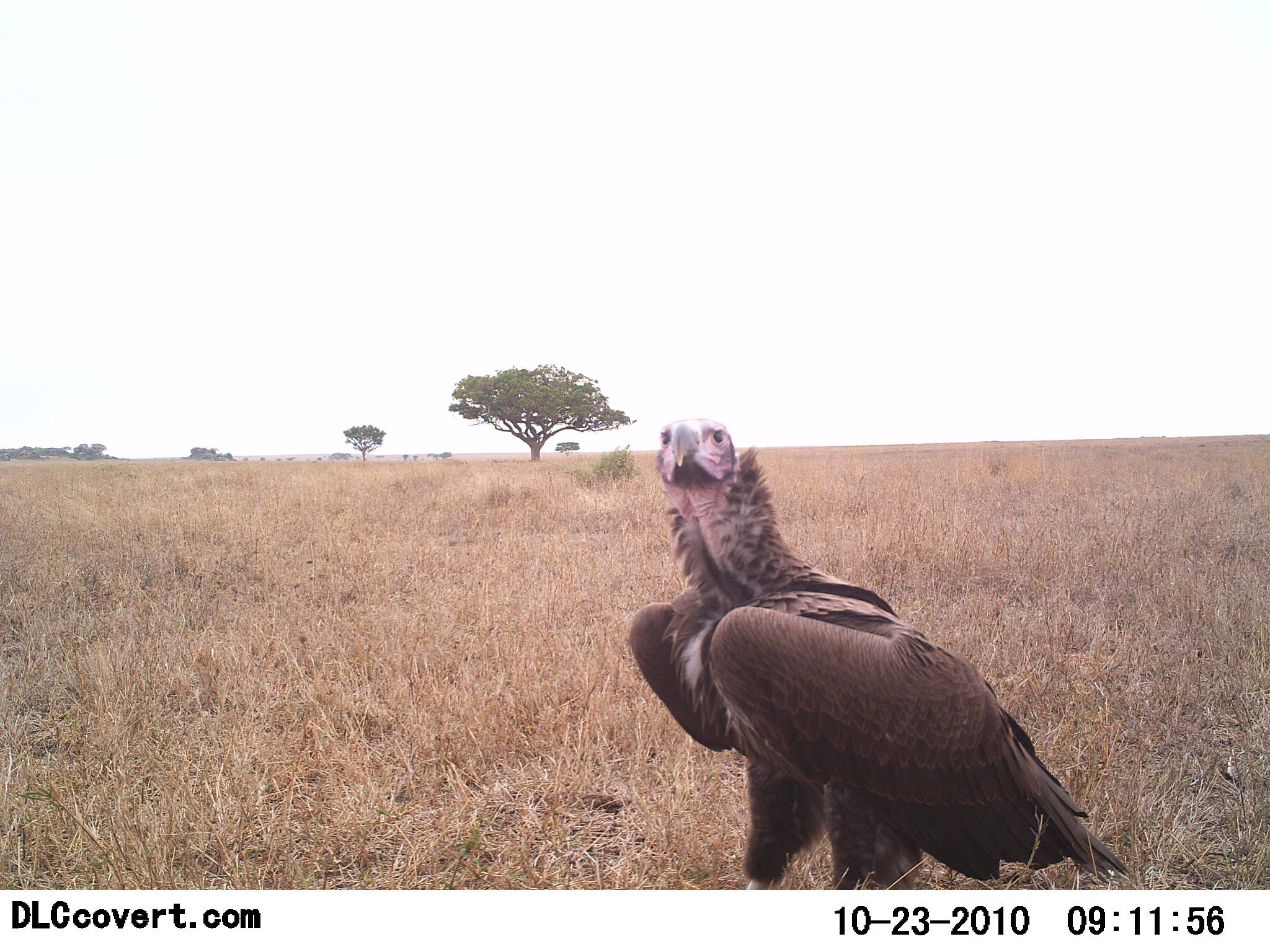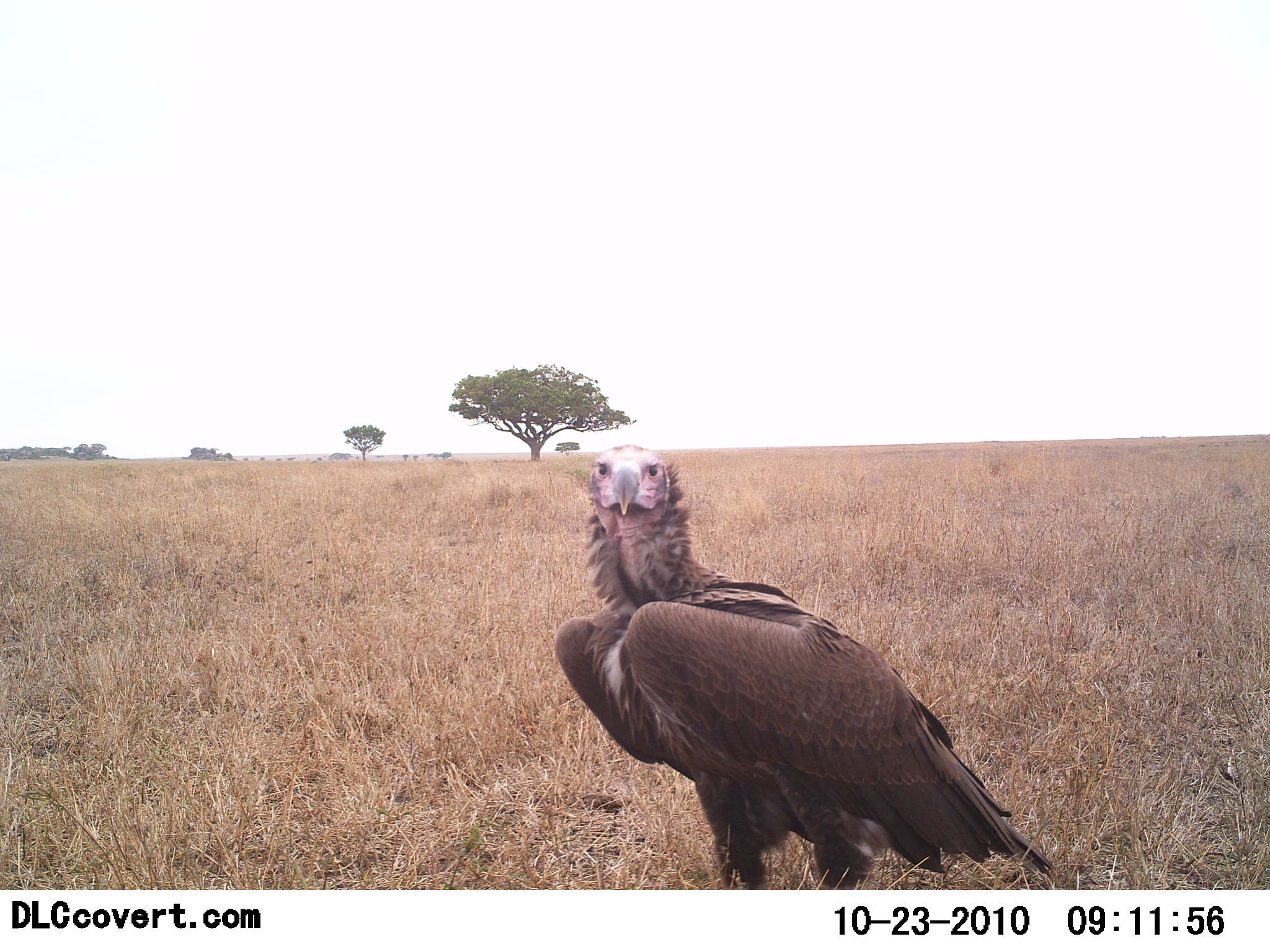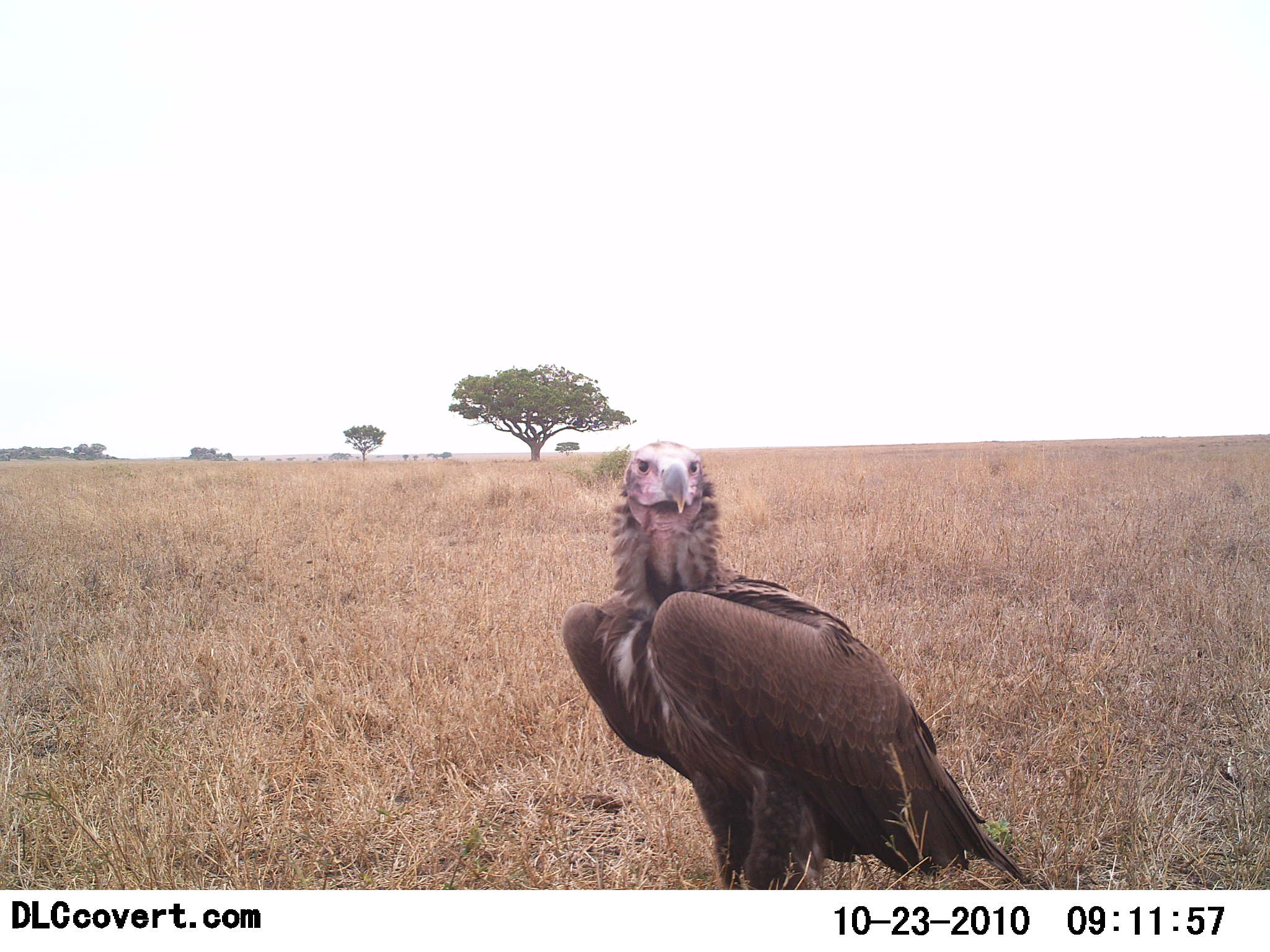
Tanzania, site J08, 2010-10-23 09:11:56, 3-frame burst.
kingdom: Animalia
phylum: Chordata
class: Aves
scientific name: Aves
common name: bird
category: otherbird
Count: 1.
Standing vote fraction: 93%.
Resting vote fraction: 0%.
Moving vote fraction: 14%.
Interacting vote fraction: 0%.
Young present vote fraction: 0%.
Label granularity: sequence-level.